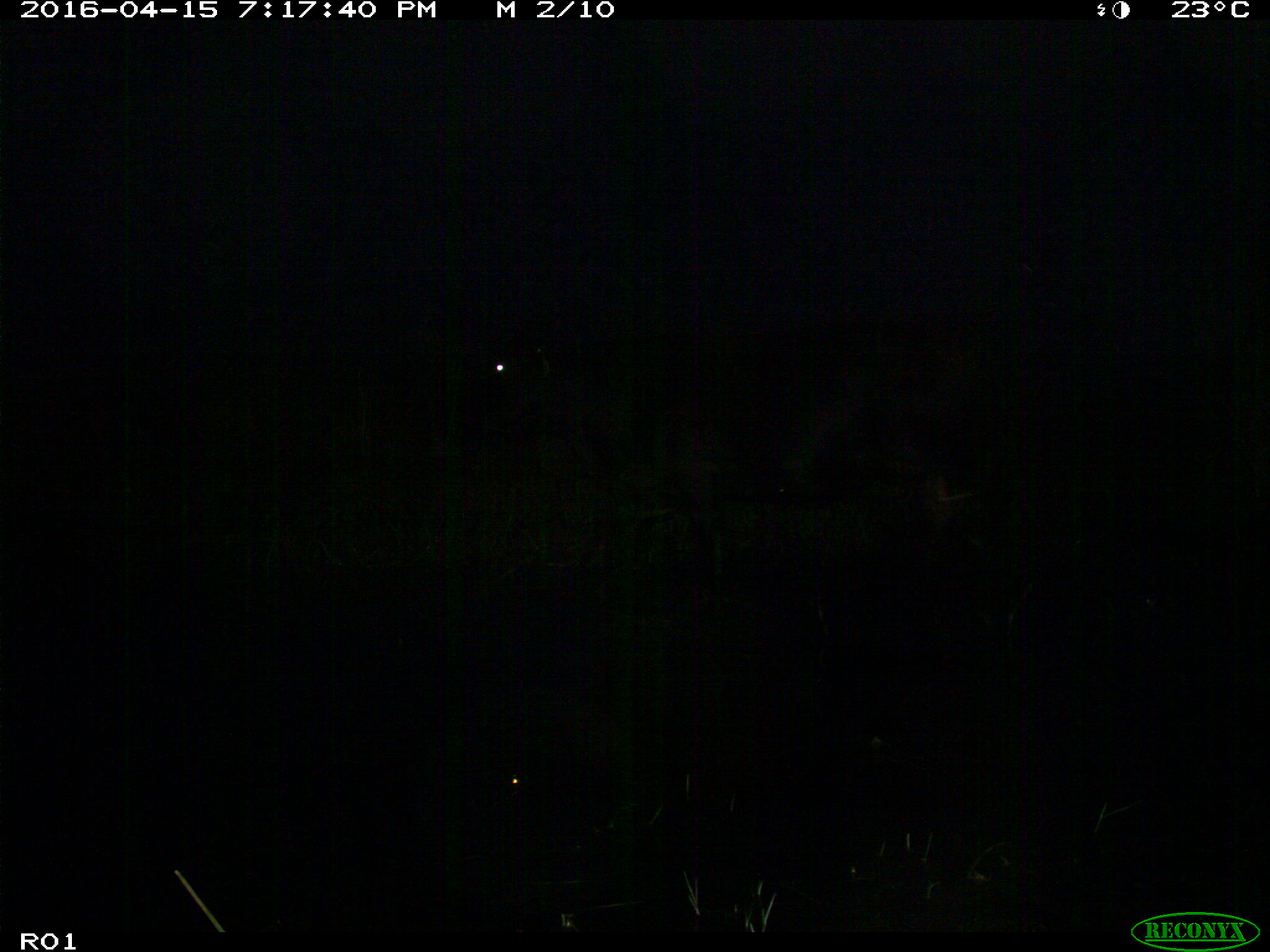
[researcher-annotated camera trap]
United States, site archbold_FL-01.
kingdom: Animalia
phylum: Chordata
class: Mammalia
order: Artiodactyla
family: Bovidae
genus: Bos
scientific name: Bos taurus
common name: domestic cow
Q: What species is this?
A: Bos taurus (domestic cow).